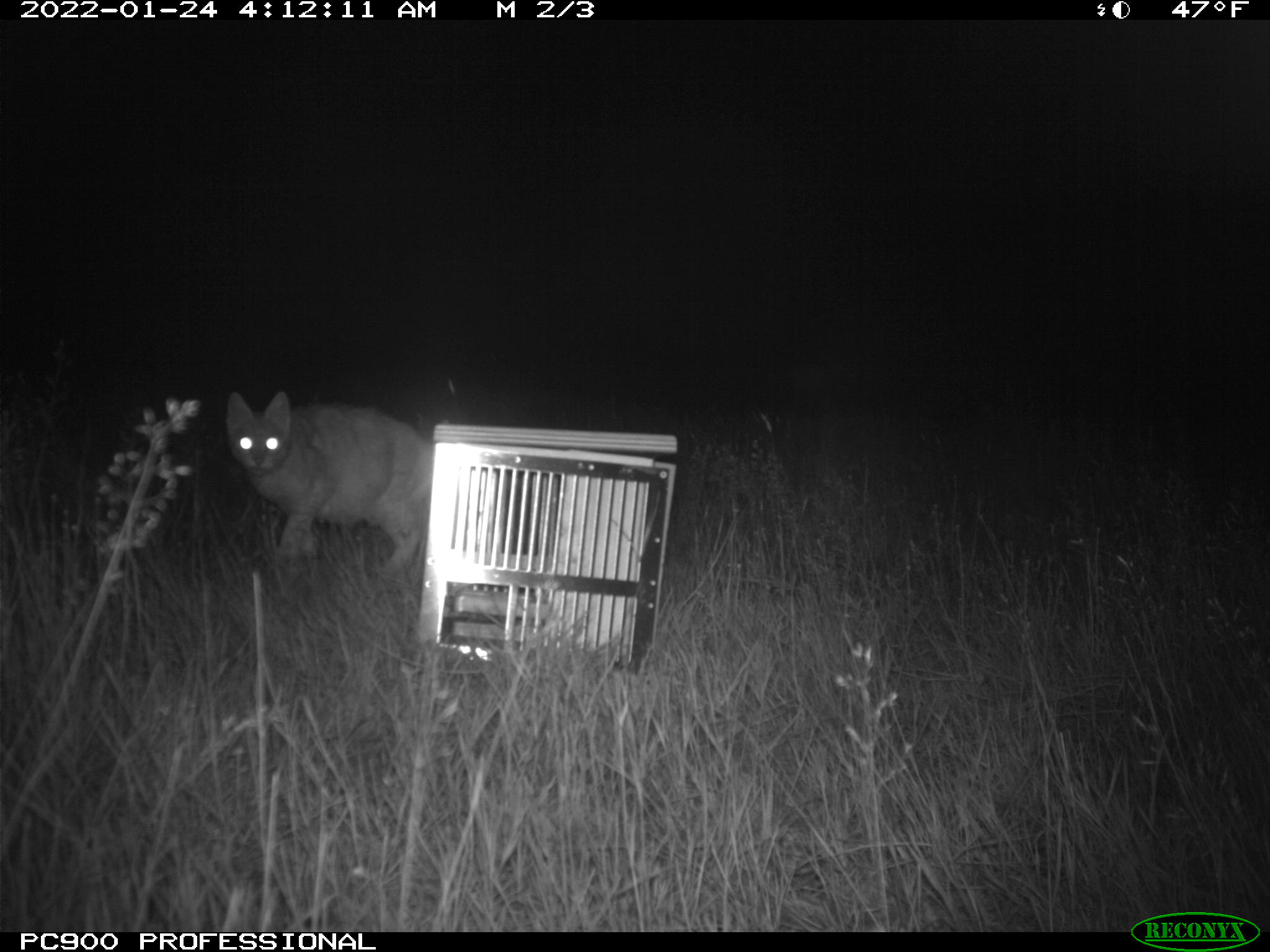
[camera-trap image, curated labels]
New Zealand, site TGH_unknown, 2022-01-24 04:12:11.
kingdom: Animalia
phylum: Chordata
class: Mammalia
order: Carnivora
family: Felidae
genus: Felis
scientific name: Felis catus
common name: domestic cat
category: cat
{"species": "cat (domestic cat) (Felis catus)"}